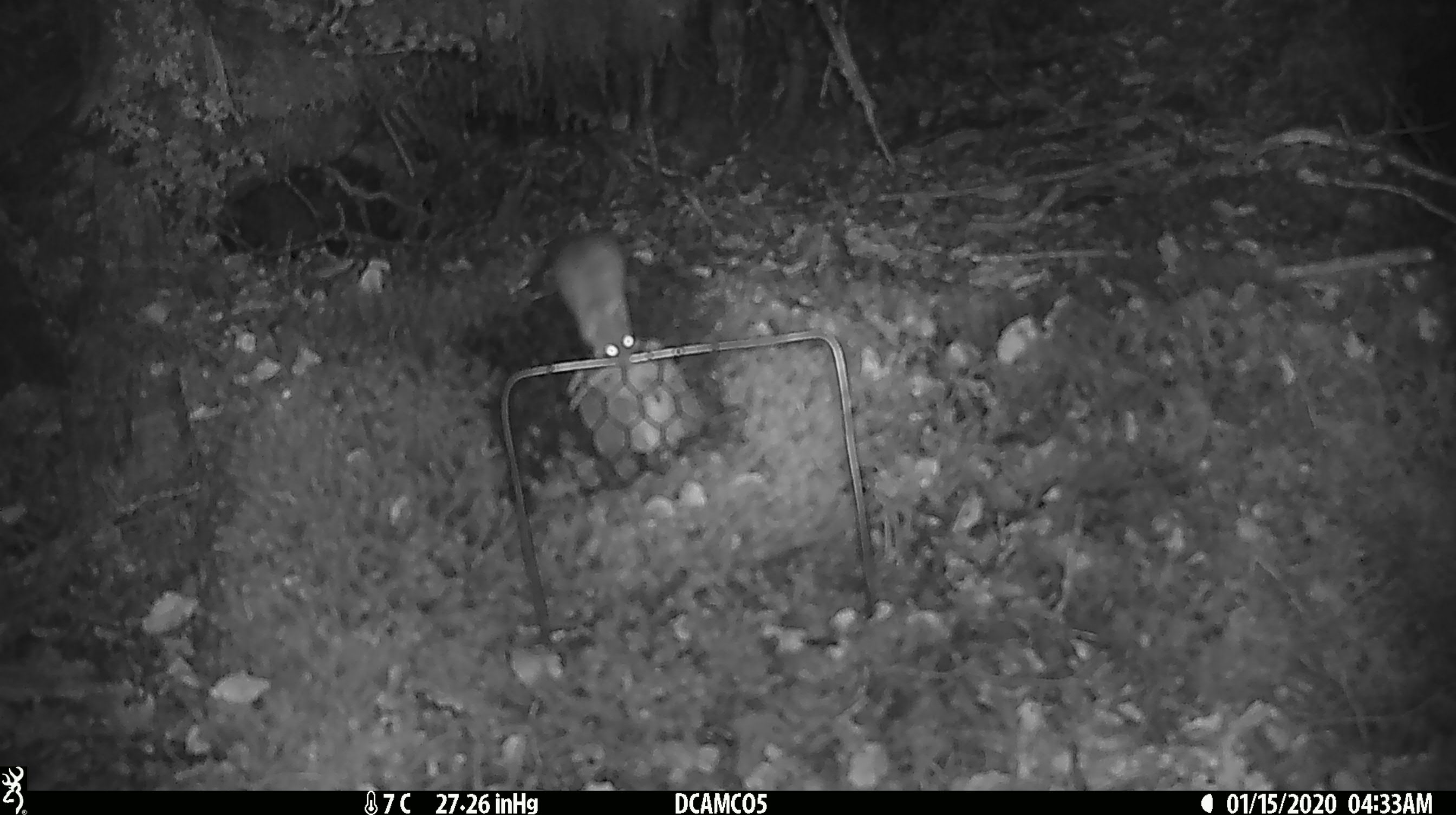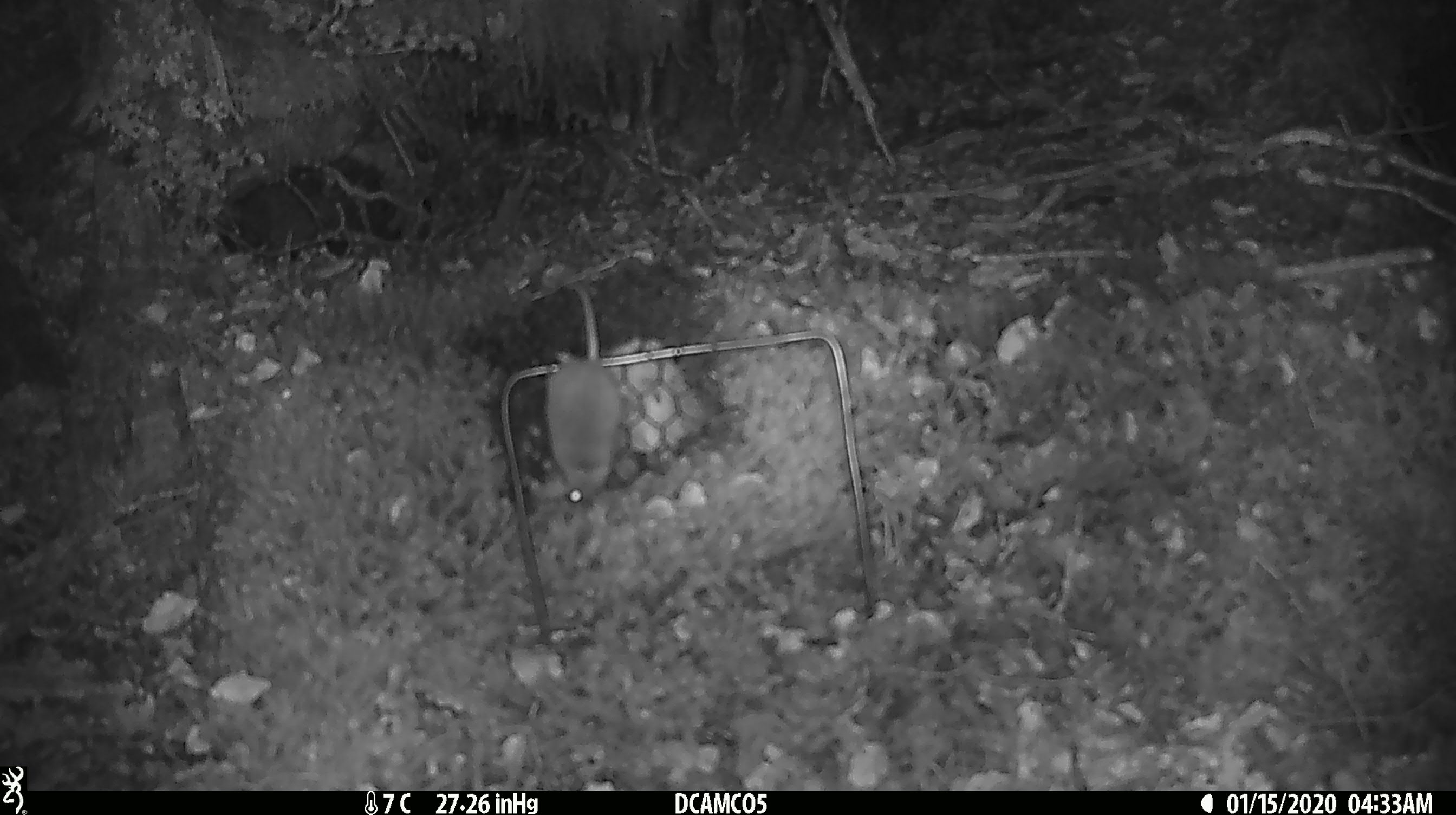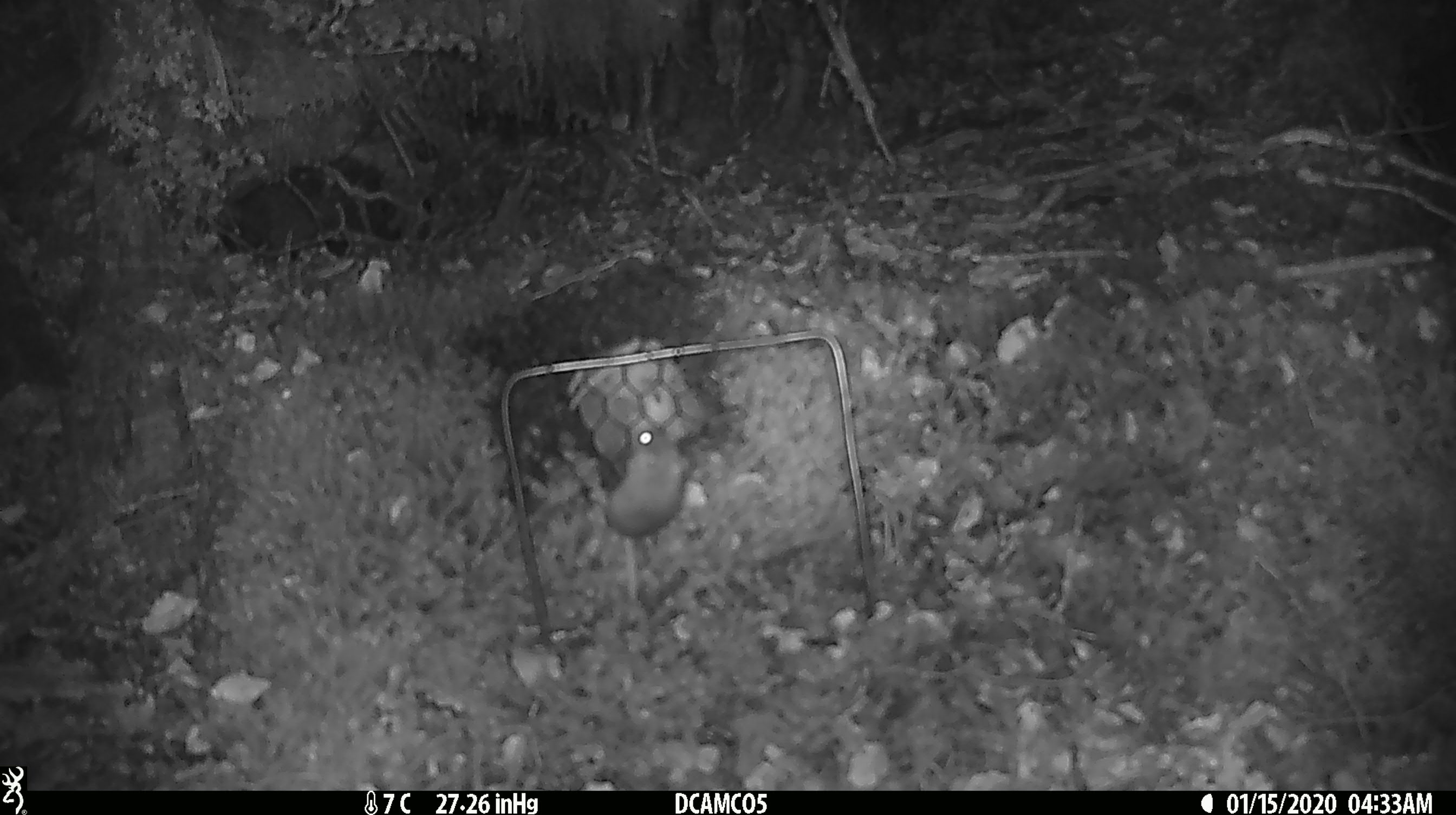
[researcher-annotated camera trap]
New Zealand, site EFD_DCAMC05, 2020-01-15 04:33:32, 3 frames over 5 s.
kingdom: Animalia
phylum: Chordata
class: Mammalia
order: Rodentia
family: Muridae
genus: Mus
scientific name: Mus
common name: mouse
Mouse (Mus).